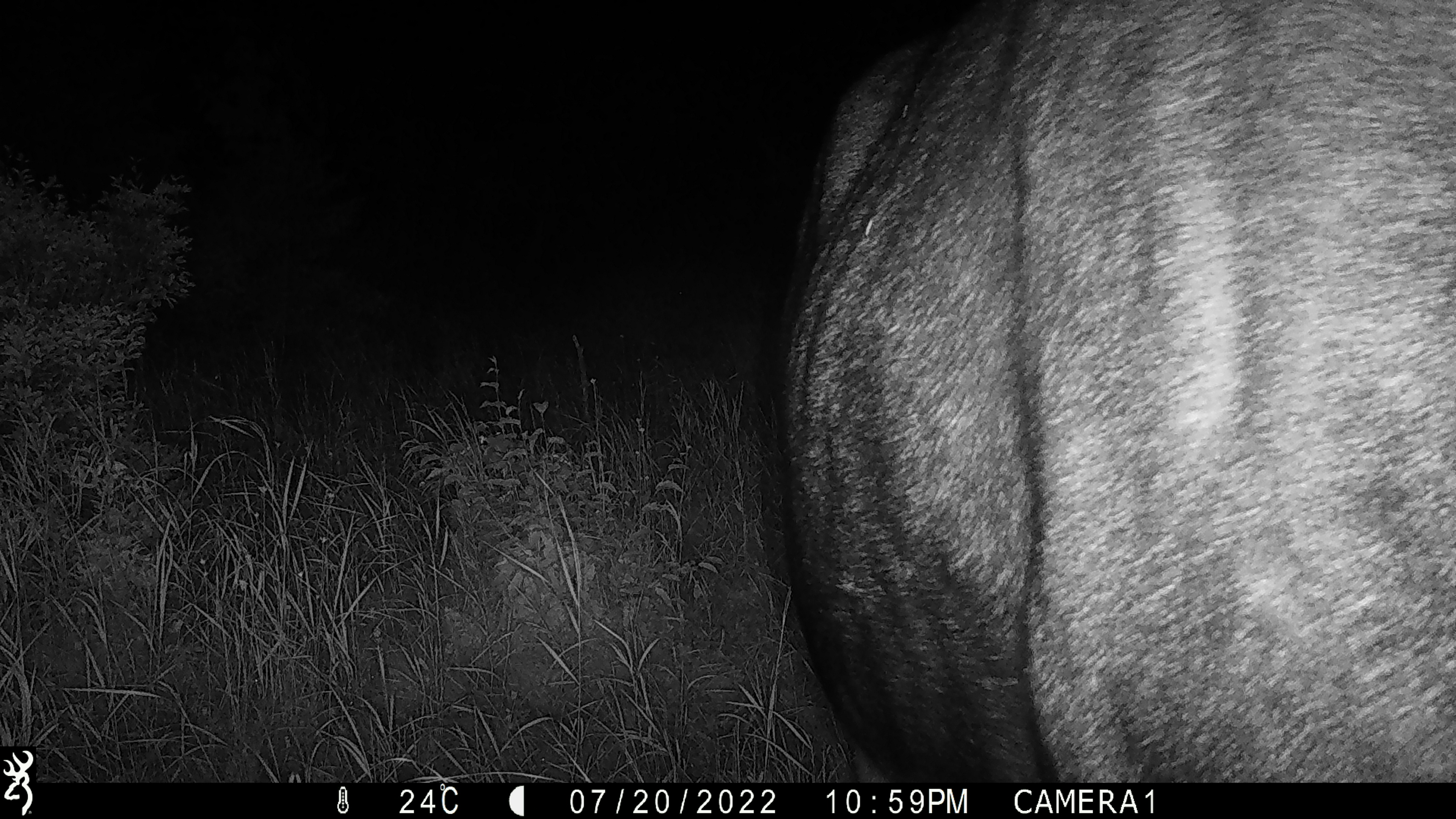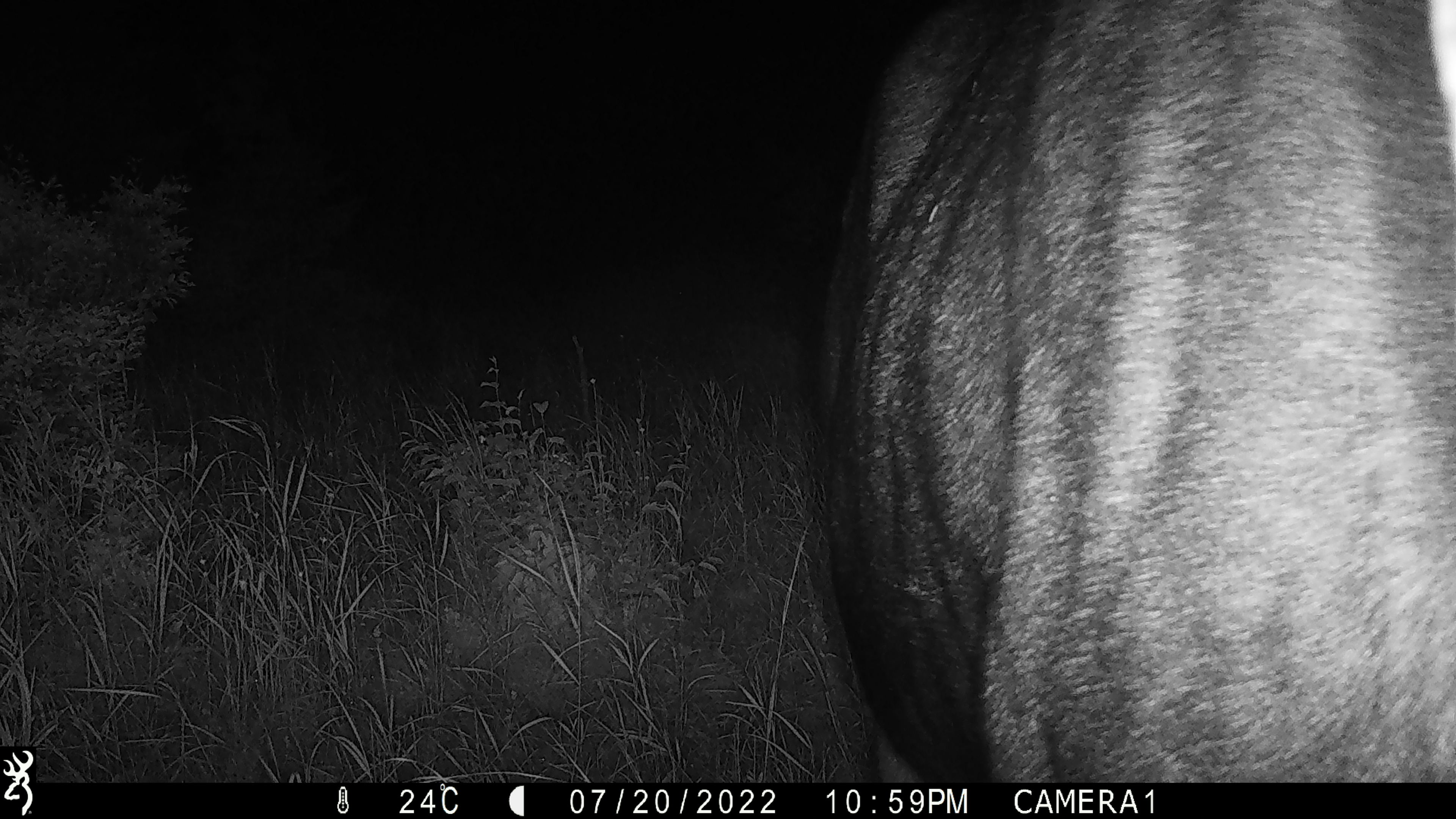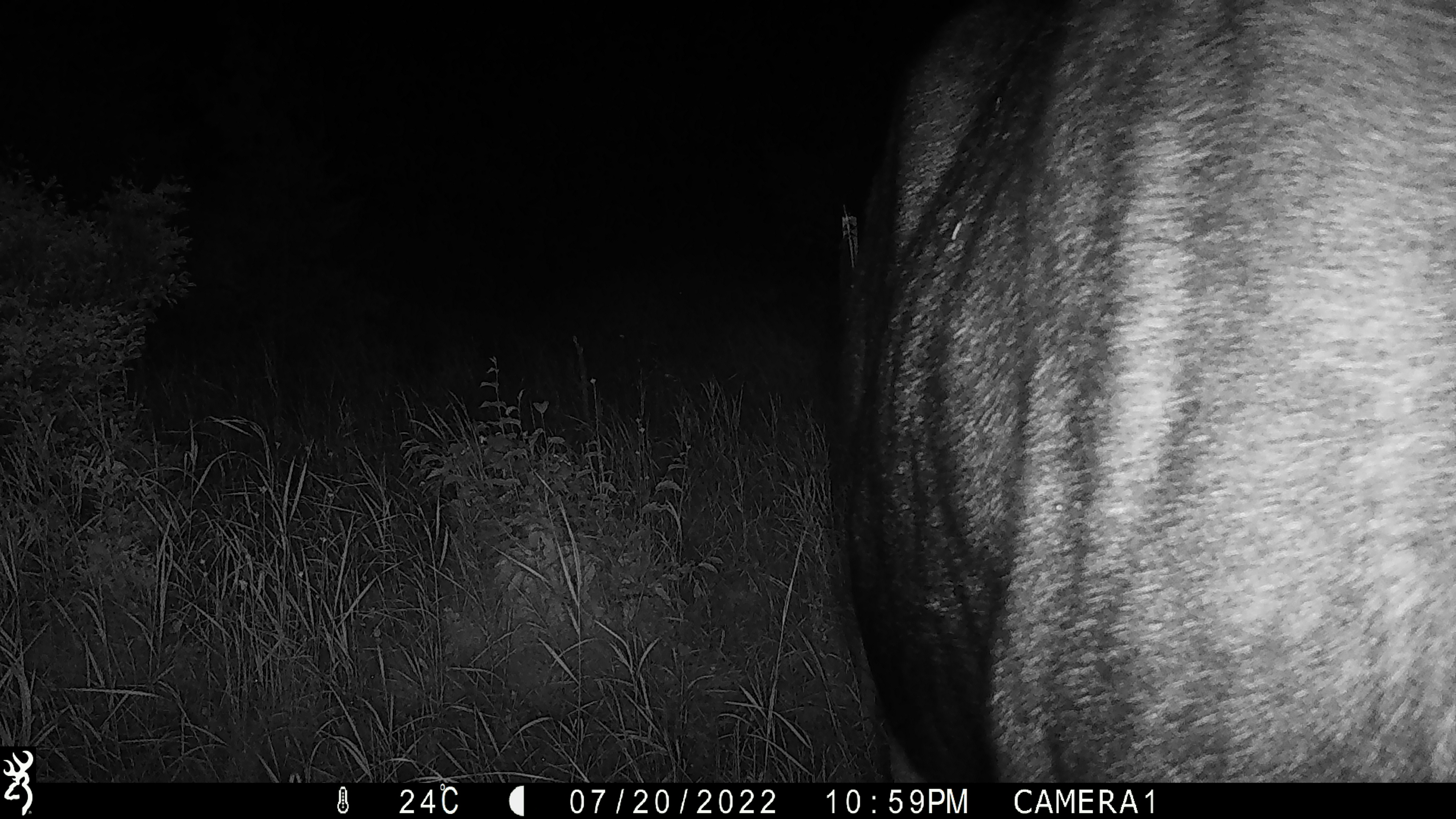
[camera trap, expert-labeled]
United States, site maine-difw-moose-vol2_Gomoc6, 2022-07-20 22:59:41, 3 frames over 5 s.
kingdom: Animalia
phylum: Chordata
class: Mammalia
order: Artiodactyla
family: Cervidae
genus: Alces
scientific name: Alces alces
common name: moose